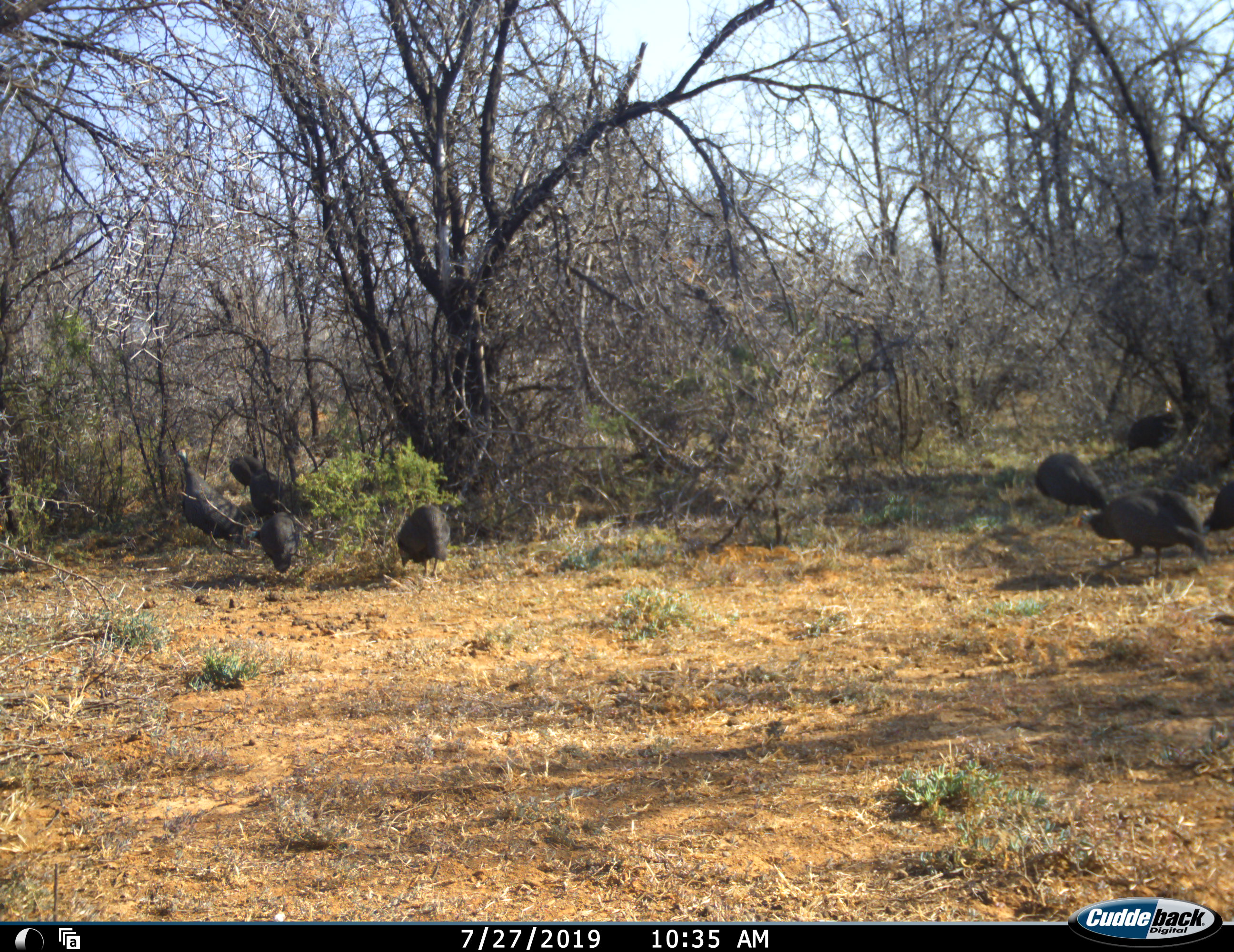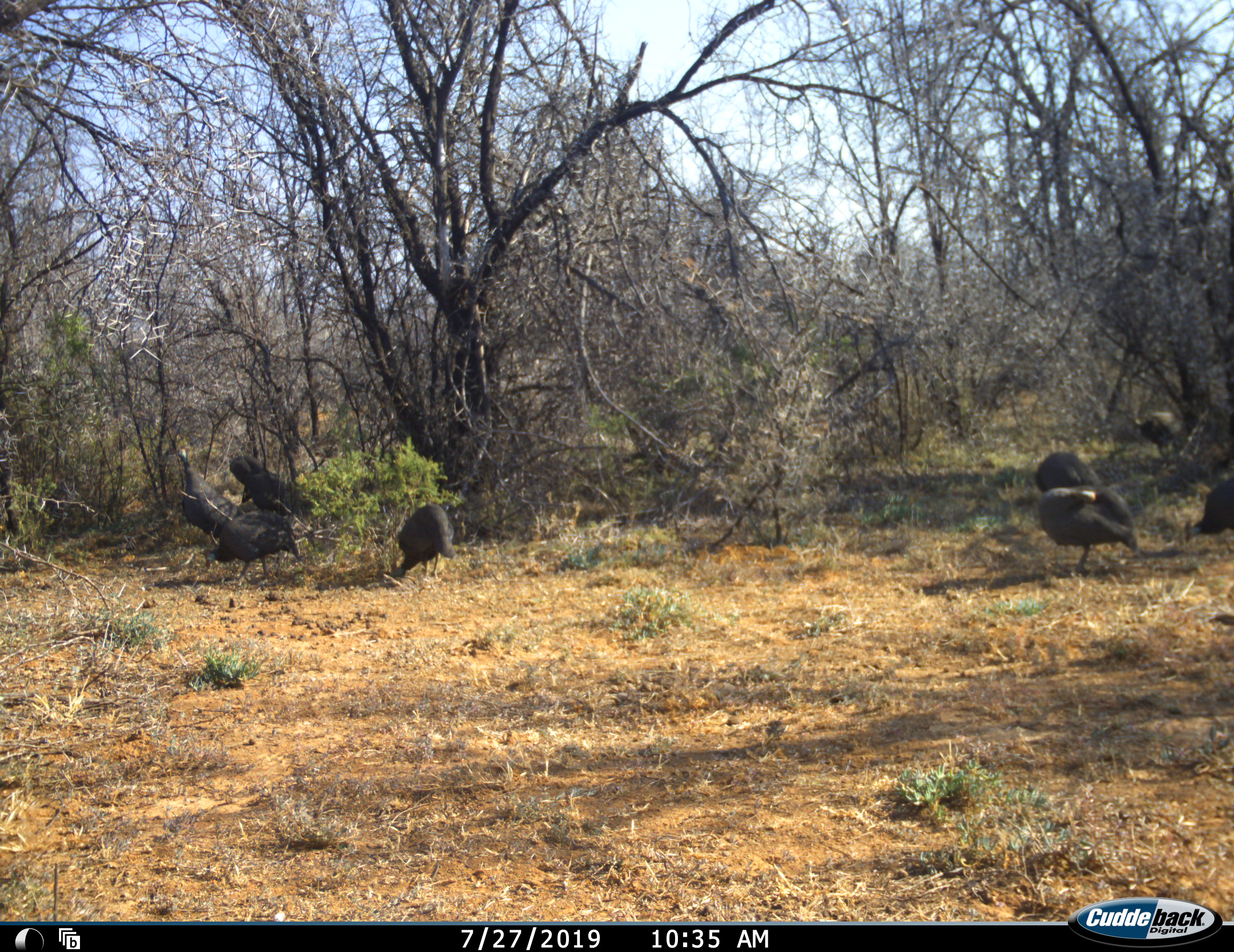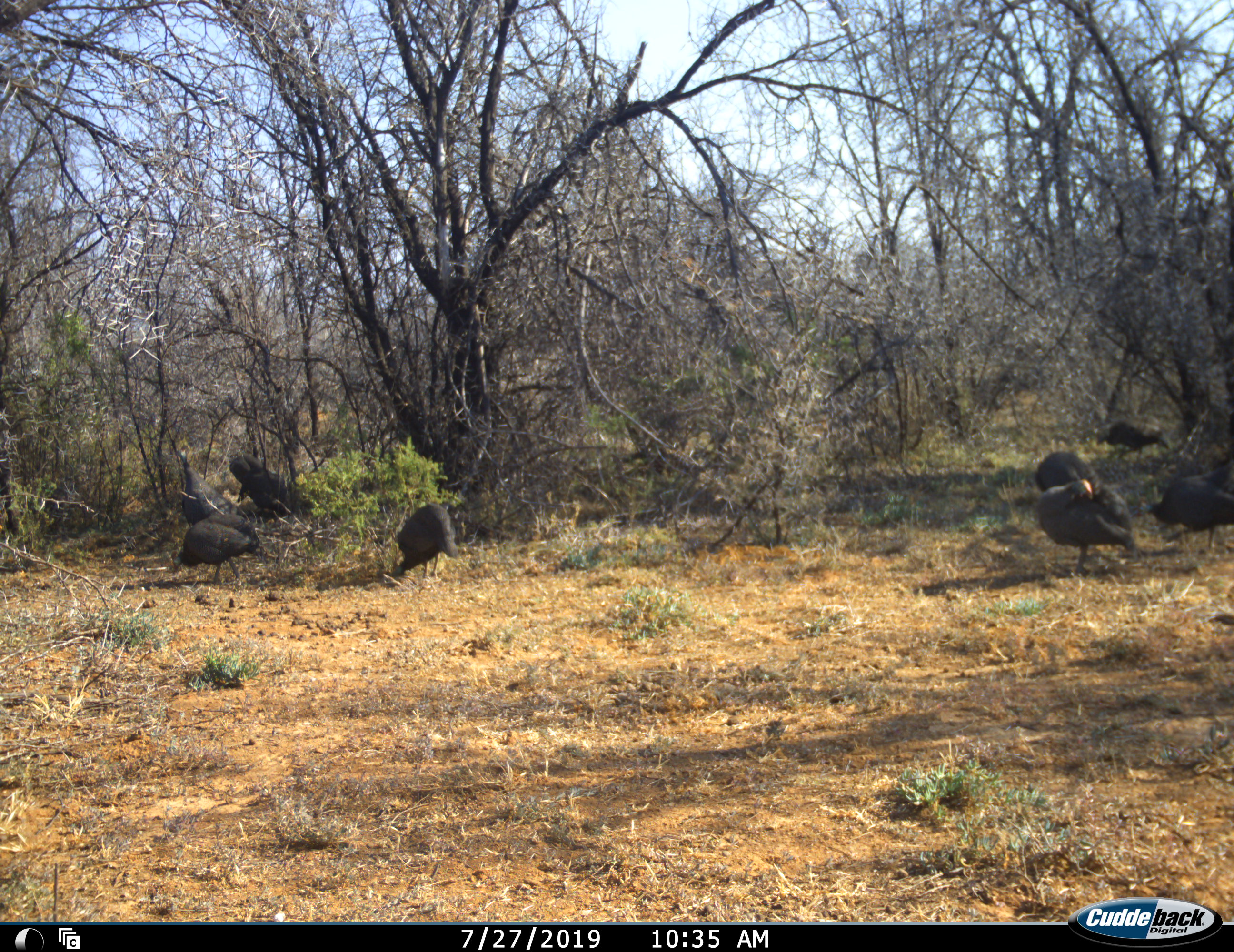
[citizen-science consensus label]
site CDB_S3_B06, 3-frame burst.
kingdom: Animalia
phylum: Chordata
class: Aves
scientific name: Aves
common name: bird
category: birdother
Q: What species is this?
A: Birdother (bird) (Aves).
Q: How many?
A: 8.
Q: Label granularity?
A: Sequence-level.